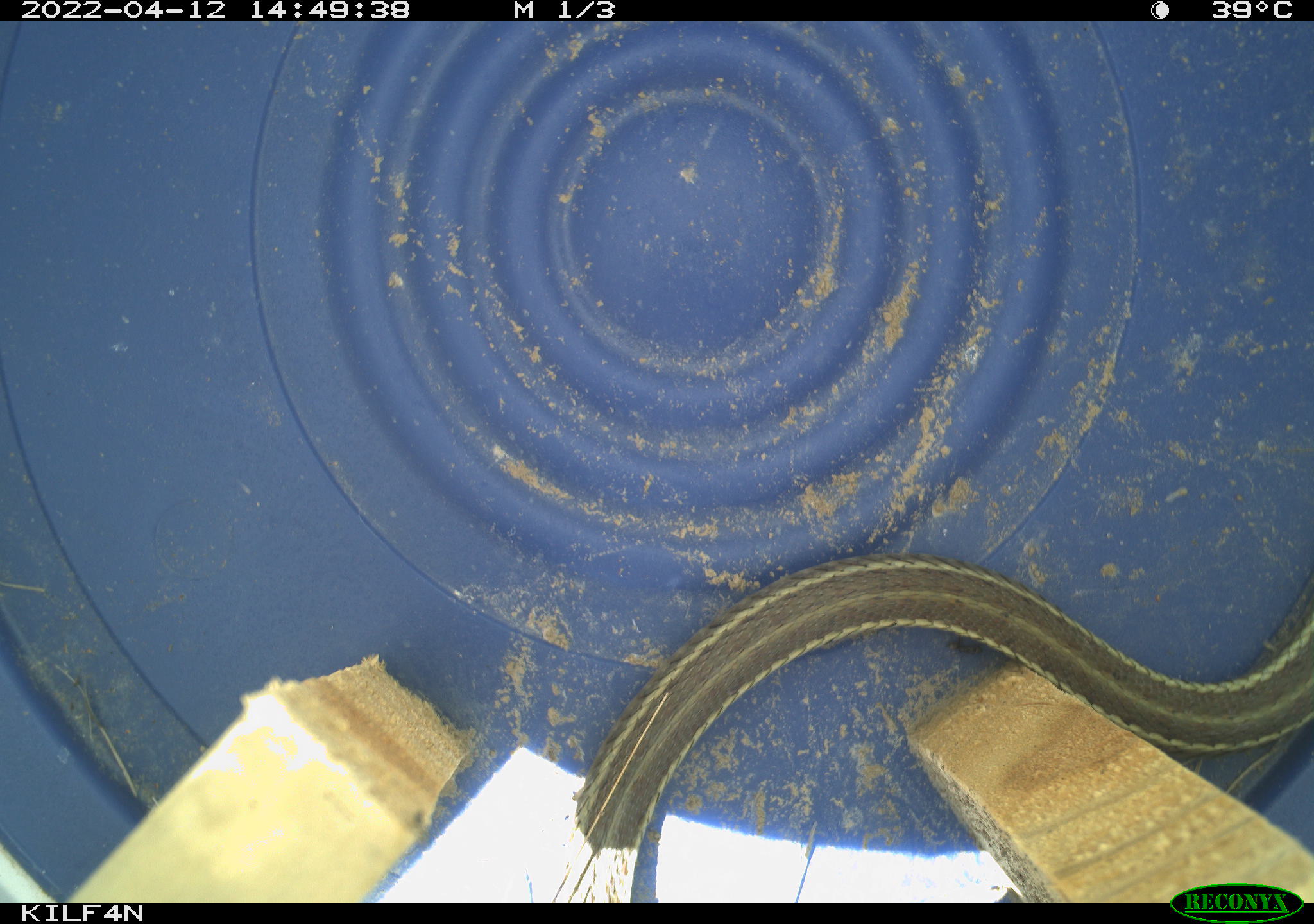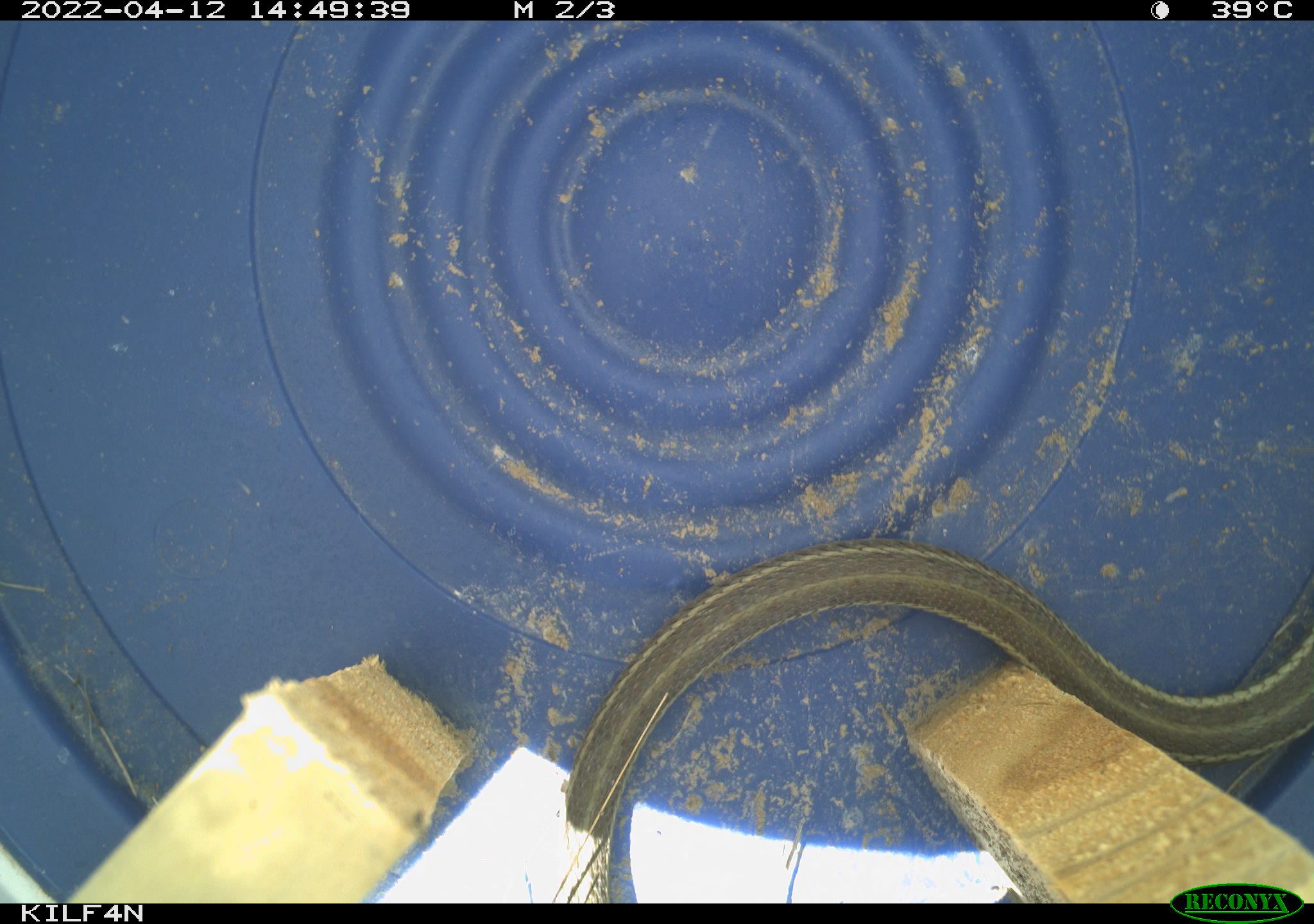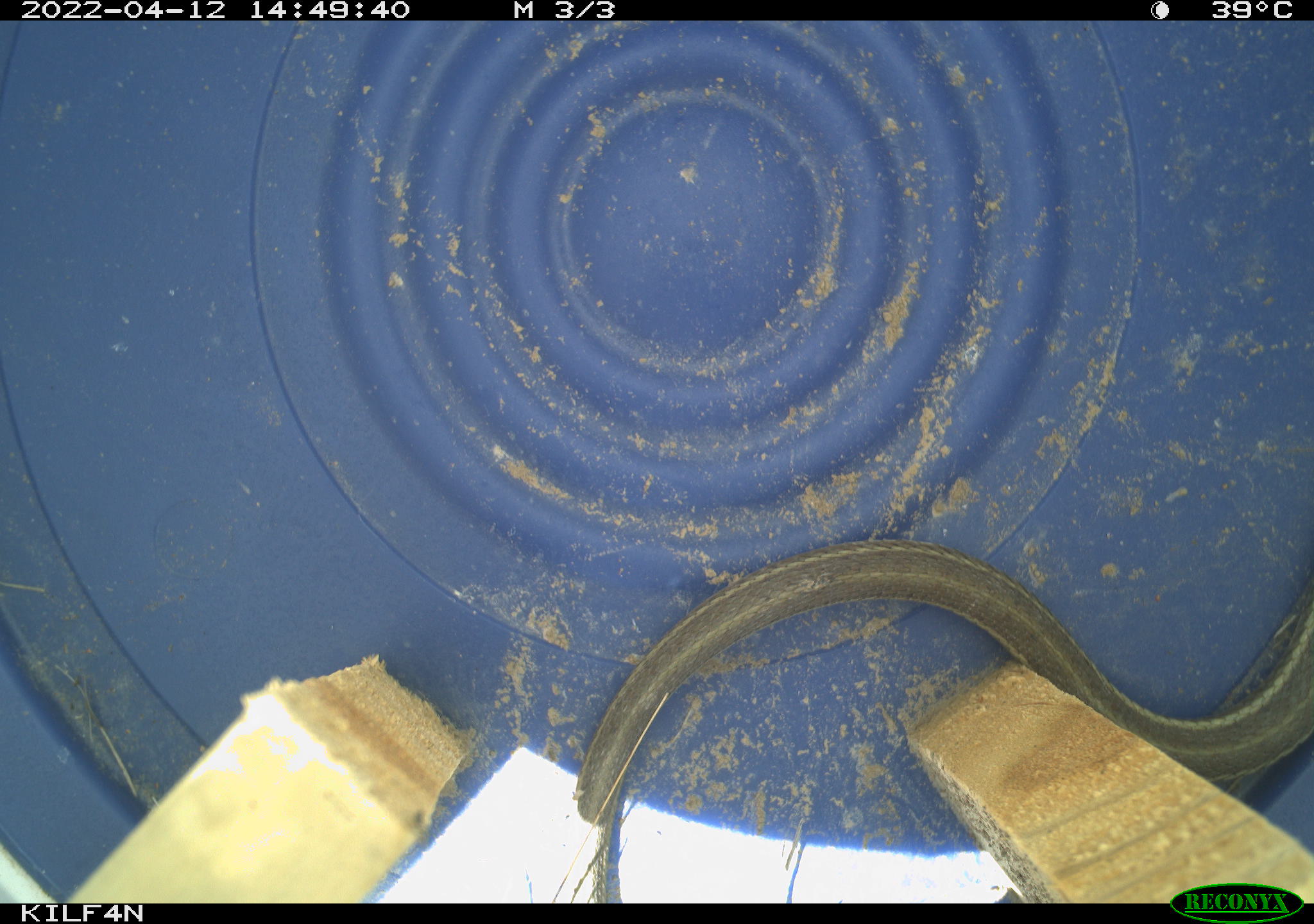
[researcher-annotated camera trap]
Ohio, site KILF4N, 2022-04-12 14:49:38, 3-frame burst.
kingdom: Animalia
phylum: Chordata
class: Reptilia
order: Squamata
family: Colubridae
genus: Thamnophis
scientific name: Thamnophis sirtalis sirtalis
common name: eastern gartersnake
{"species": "eastern gartersnake (Thamnophis sirtalis sirtalis)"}